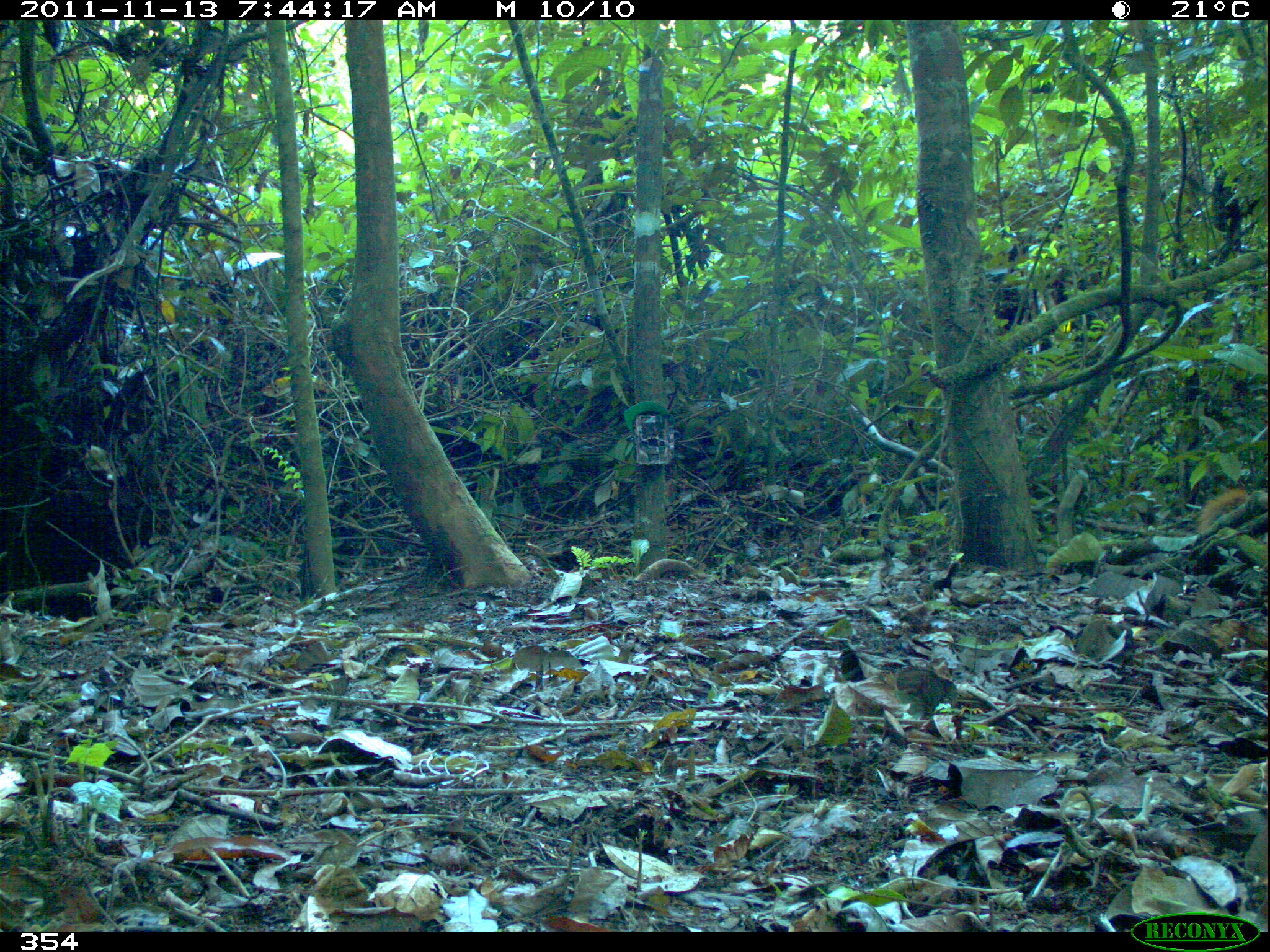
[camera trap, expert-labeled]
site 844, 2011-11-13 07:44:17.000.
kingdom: Animalia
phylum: Chordata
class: Mammalia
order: Rodentia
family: Sciuridae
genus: Sciurus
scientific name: Sciurus spadiceus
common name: southern amazon red squirrel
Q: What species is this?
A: Sciurus spadiceus (southern amazon red squirrel).